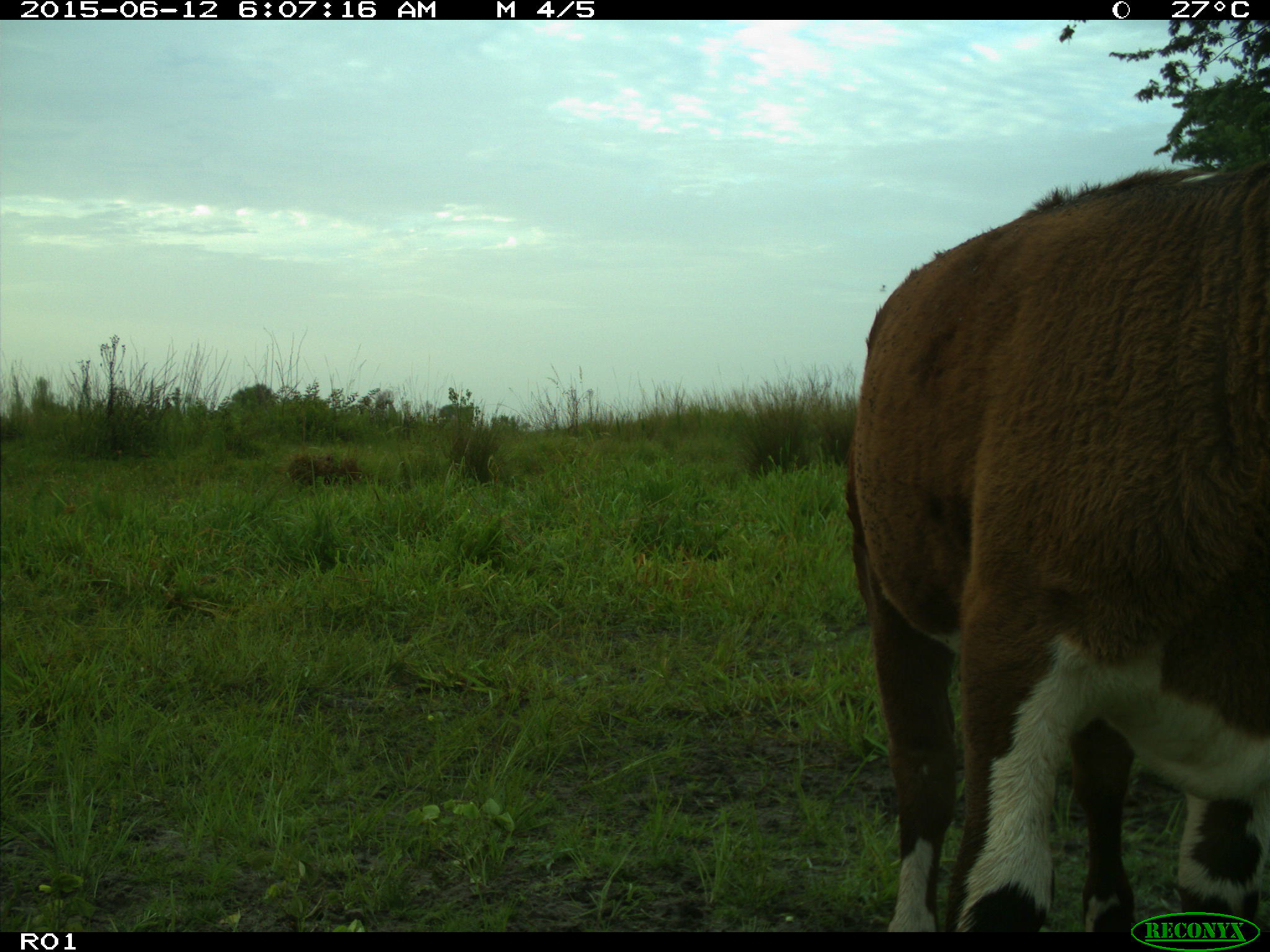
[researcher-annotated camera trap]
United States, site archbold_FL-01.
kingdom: Animalia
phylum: Chordata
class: Mammalia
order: Artiodactyla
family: Bovidae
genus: Bos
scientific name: Bos taurus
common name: domestic cow